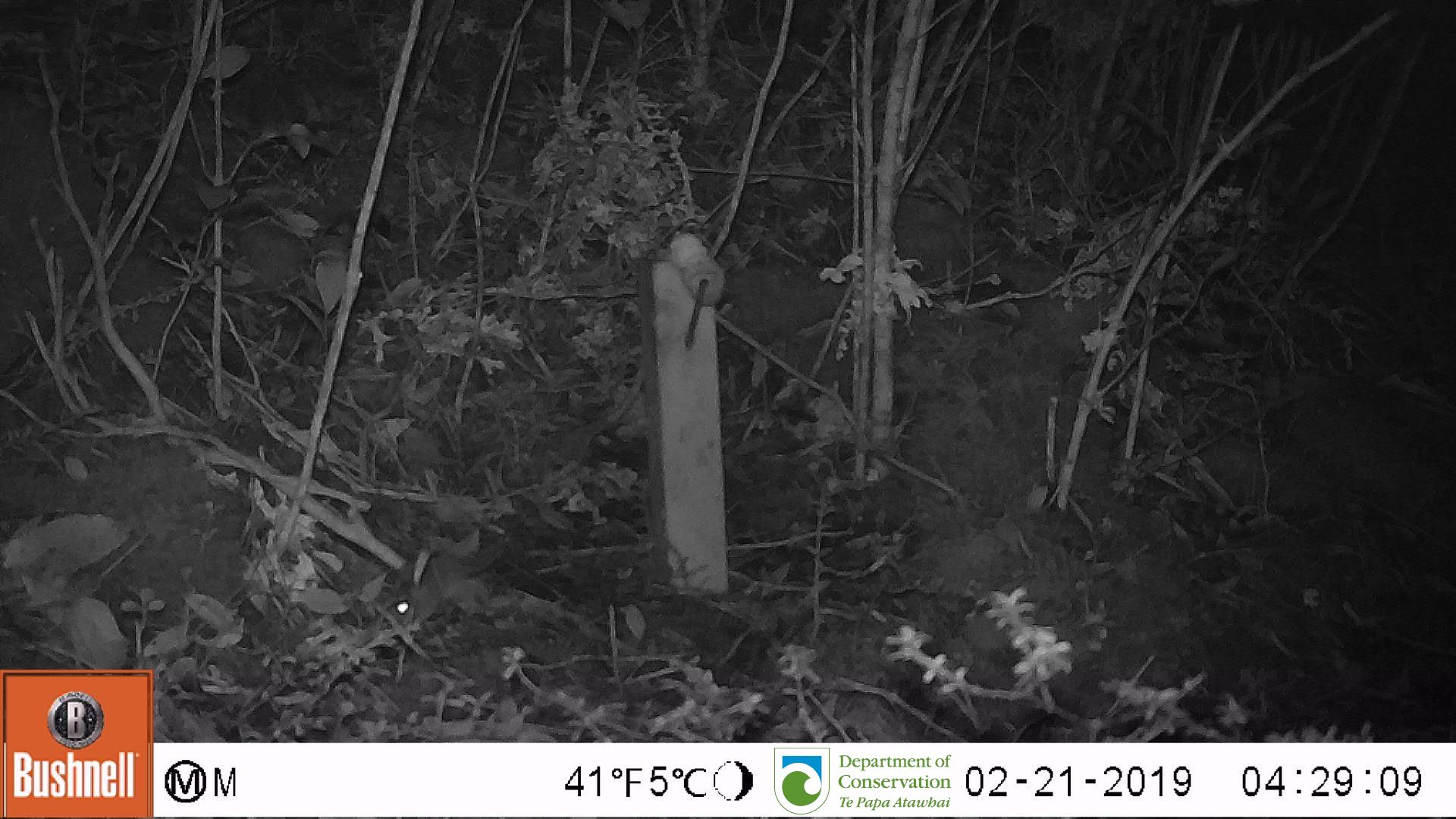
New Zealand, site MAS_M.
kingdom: Animalia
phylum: Chordata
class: Mammalia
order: Rodentia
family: Muridae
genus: Mus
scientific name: Mus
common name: mouse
Mouse (Mus).